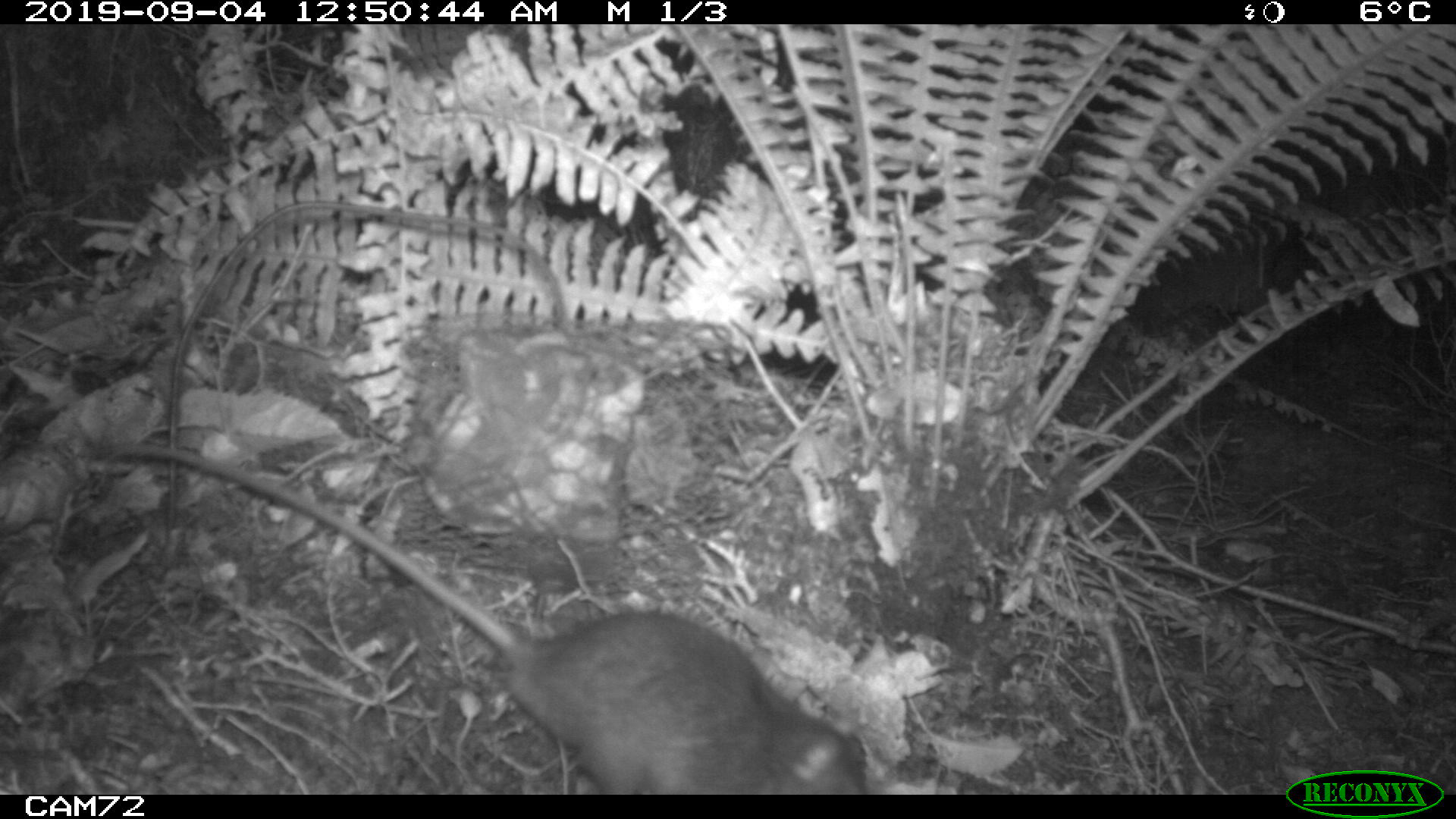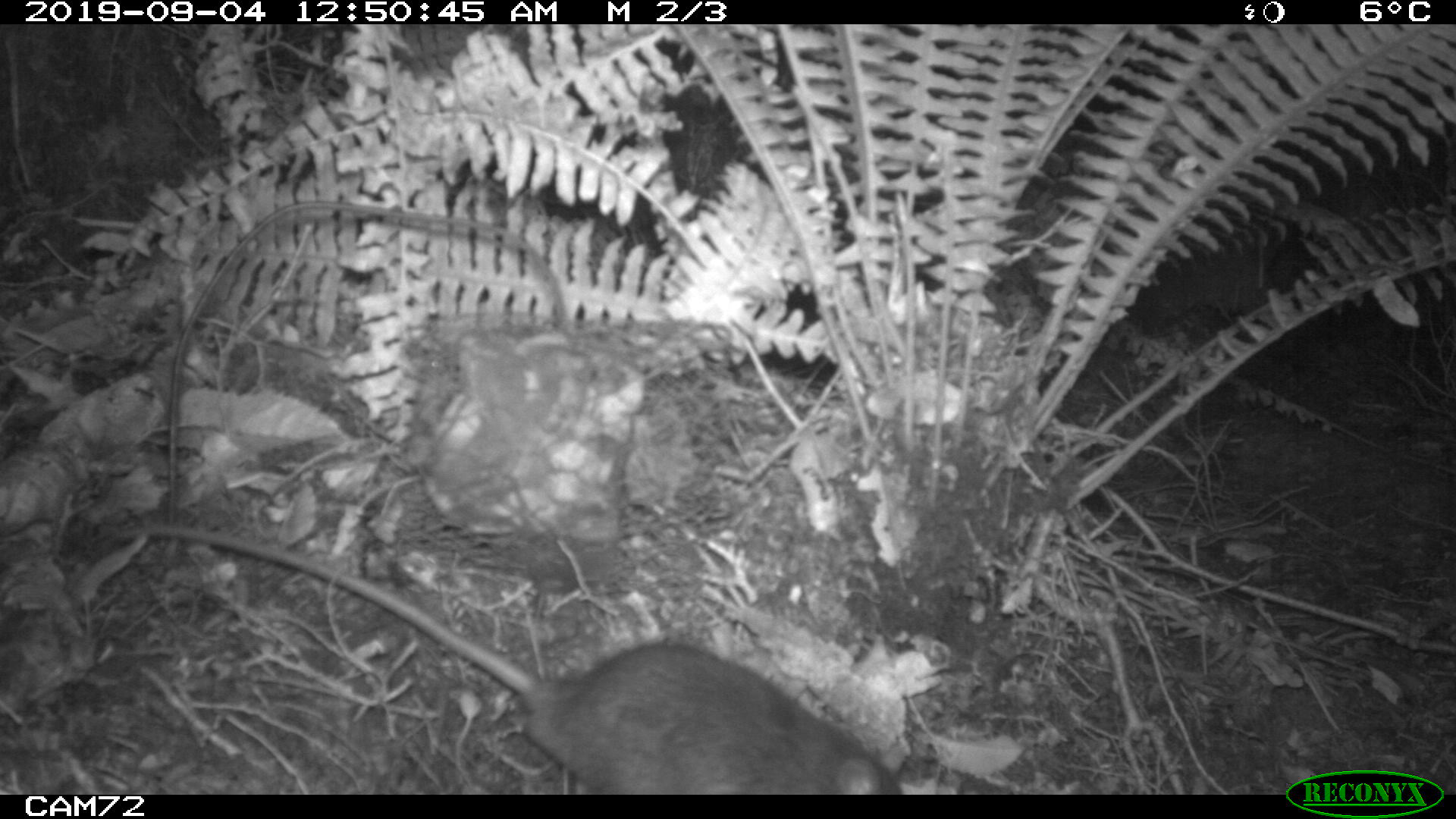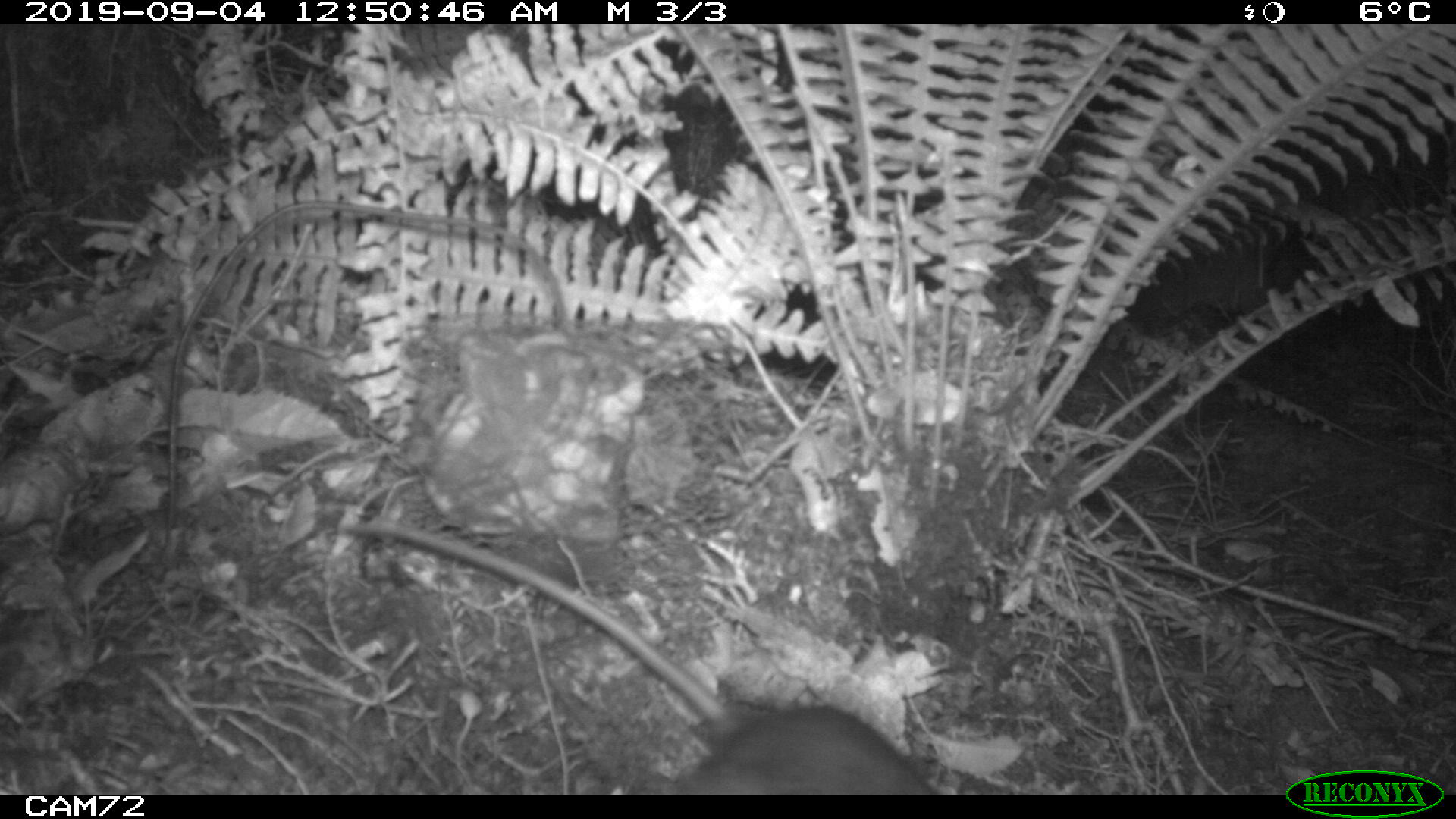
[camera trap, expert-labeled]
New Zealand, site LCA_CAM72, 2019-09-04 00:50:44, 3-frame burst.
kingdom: Animalia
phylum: Chordata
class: Mammalia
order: Rodentia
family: Muridae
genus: Rattus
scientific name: Rattus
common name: rat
Rat (Rattus).